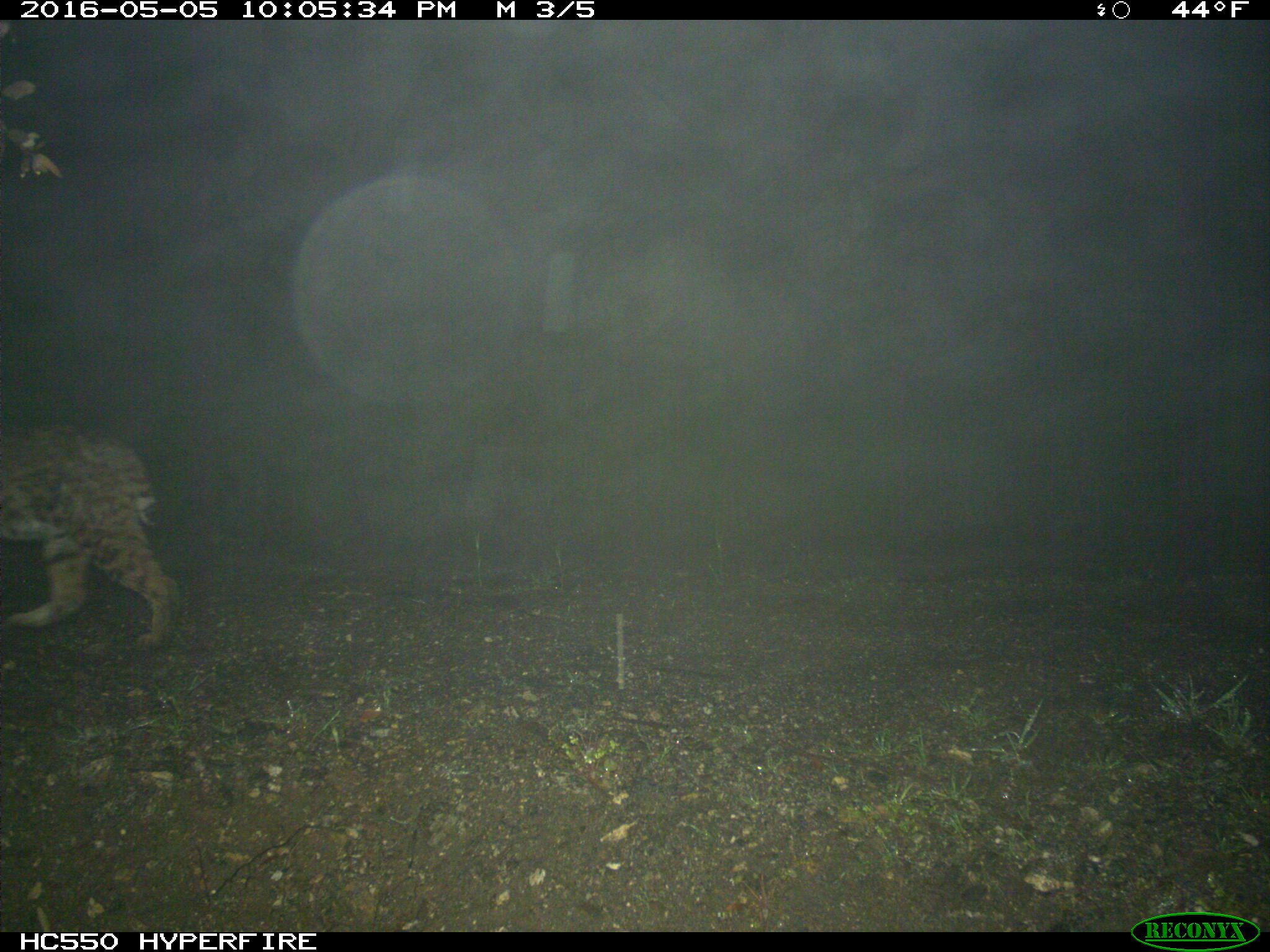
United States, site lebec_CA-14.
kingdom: Animalia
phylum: Chordata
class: Mammalia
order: Carnivora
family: Felidae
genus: Lynx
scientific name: Lynx rufus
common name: bobcat